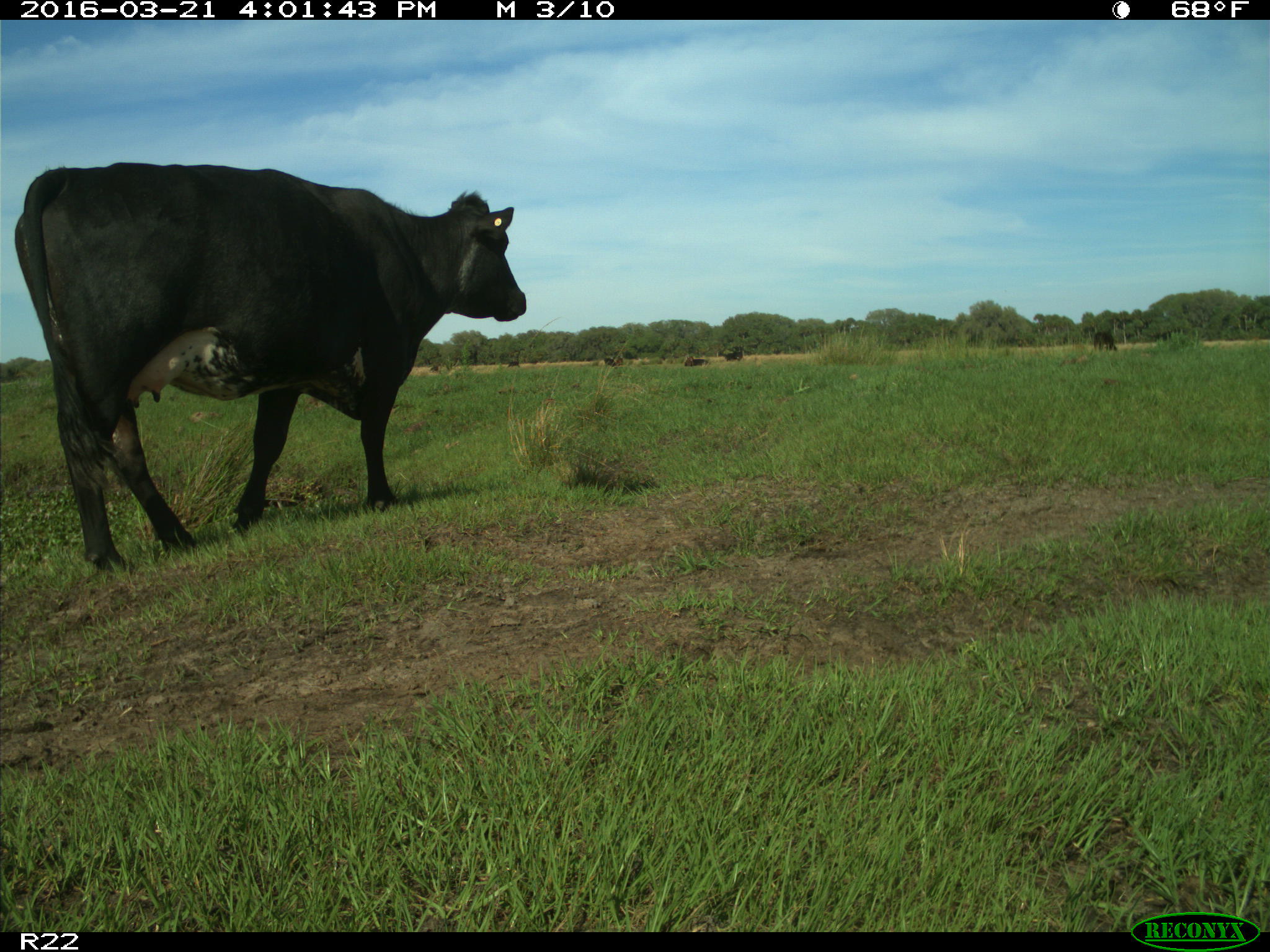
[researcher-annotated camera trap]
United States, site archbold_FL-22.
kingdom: Animalia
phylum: Chordata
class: Mammalia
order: Artiodactyla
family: Bovidae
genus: Bos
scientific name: Bos taurus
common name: domestic cow